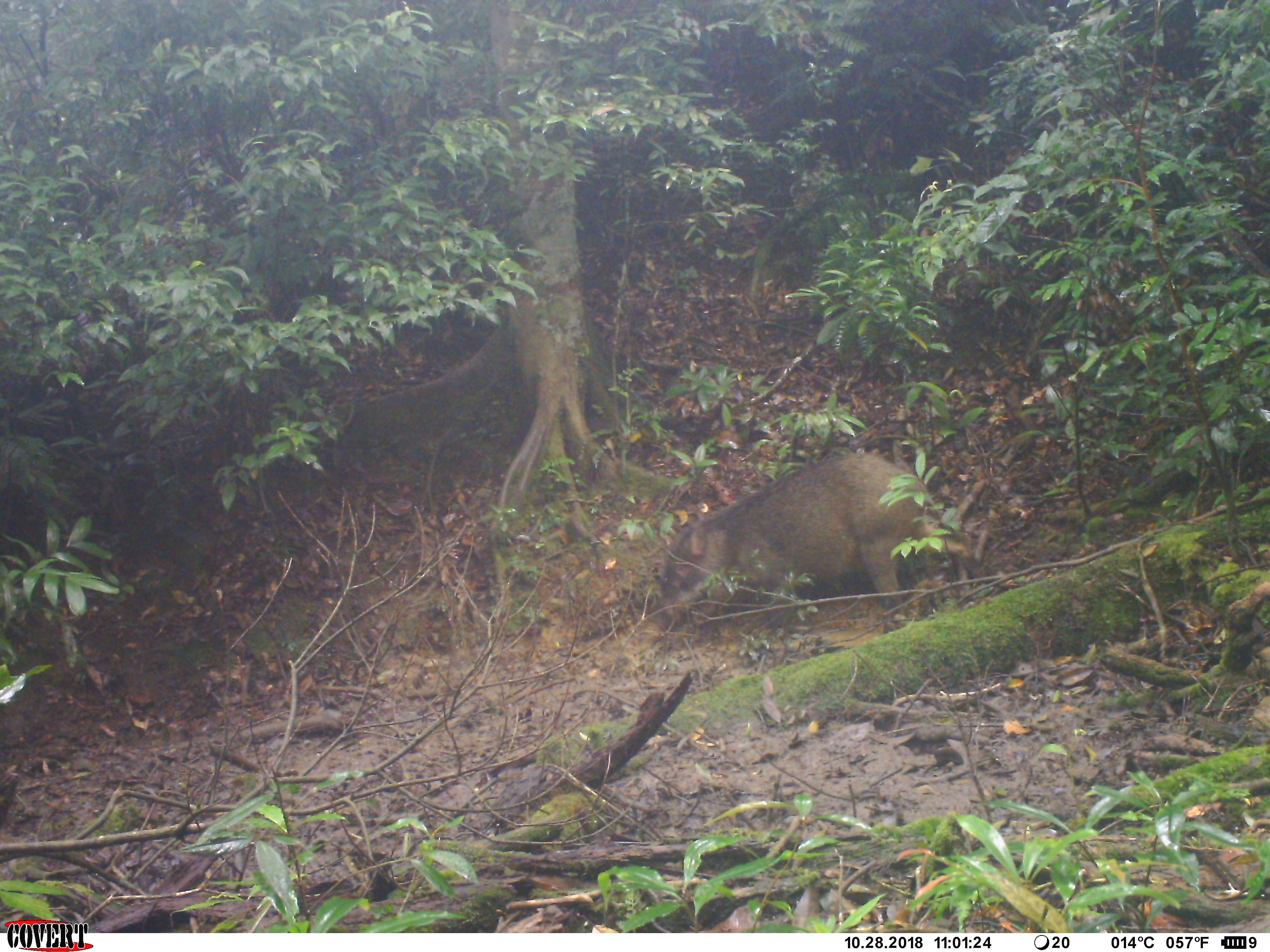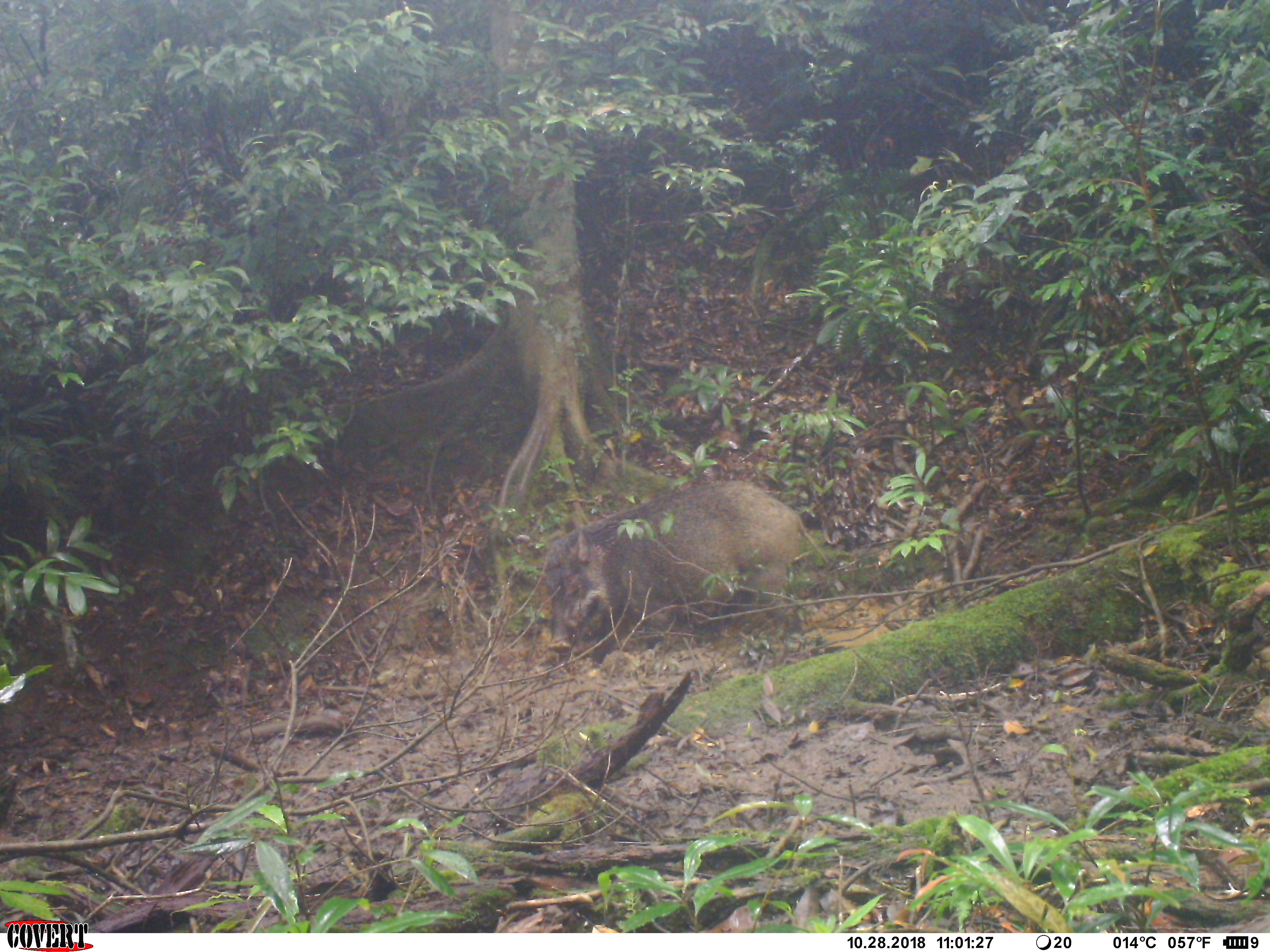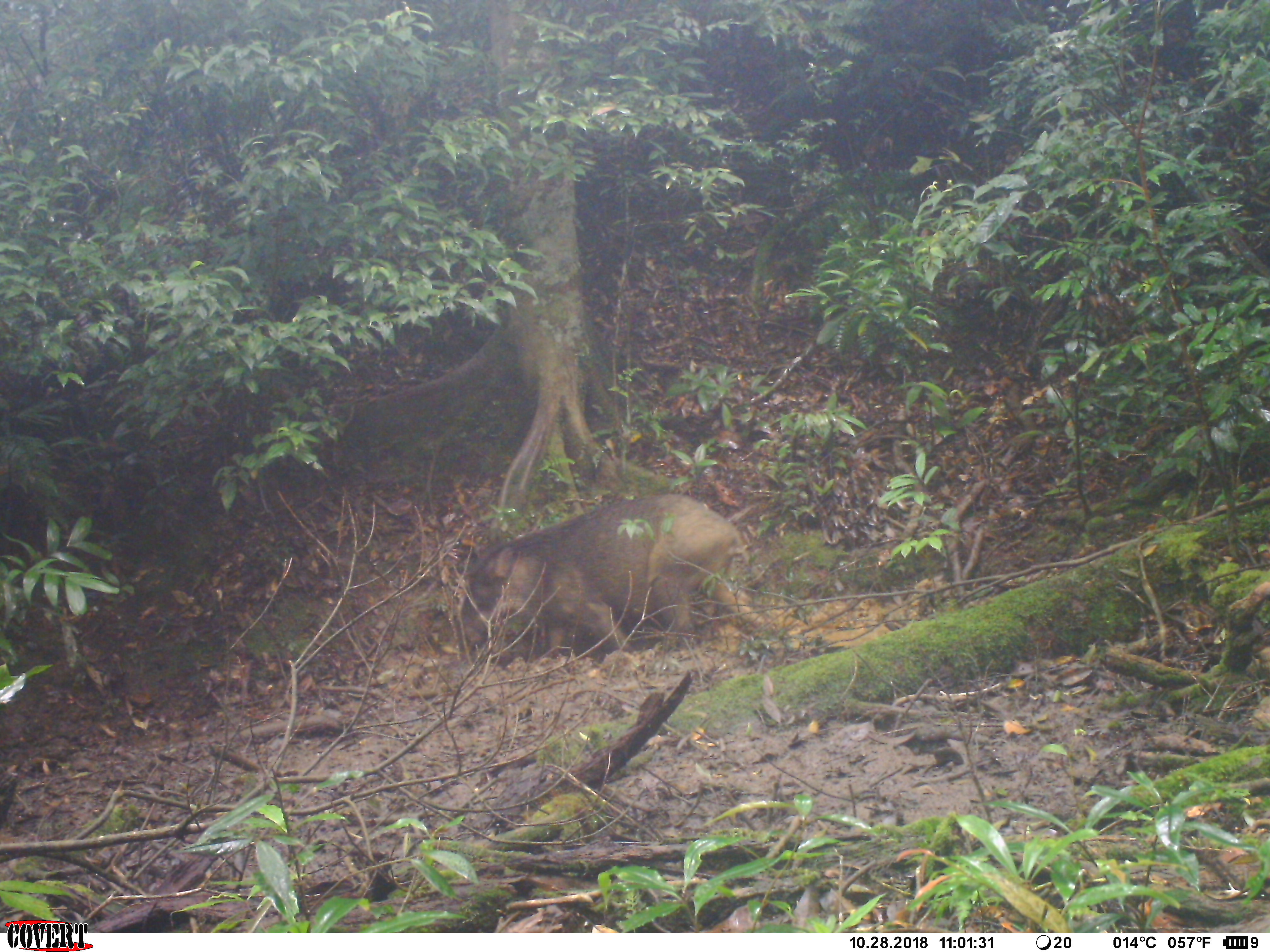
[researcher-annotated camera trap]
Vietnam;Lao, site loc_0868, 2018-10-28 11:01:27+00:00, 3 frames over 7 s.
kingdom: Animalia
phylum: Chordata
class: Mammalia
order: Artiodactyla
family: Suidae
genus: Sus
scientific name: Sus scrofa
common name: eurasian wild pig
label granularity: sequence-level